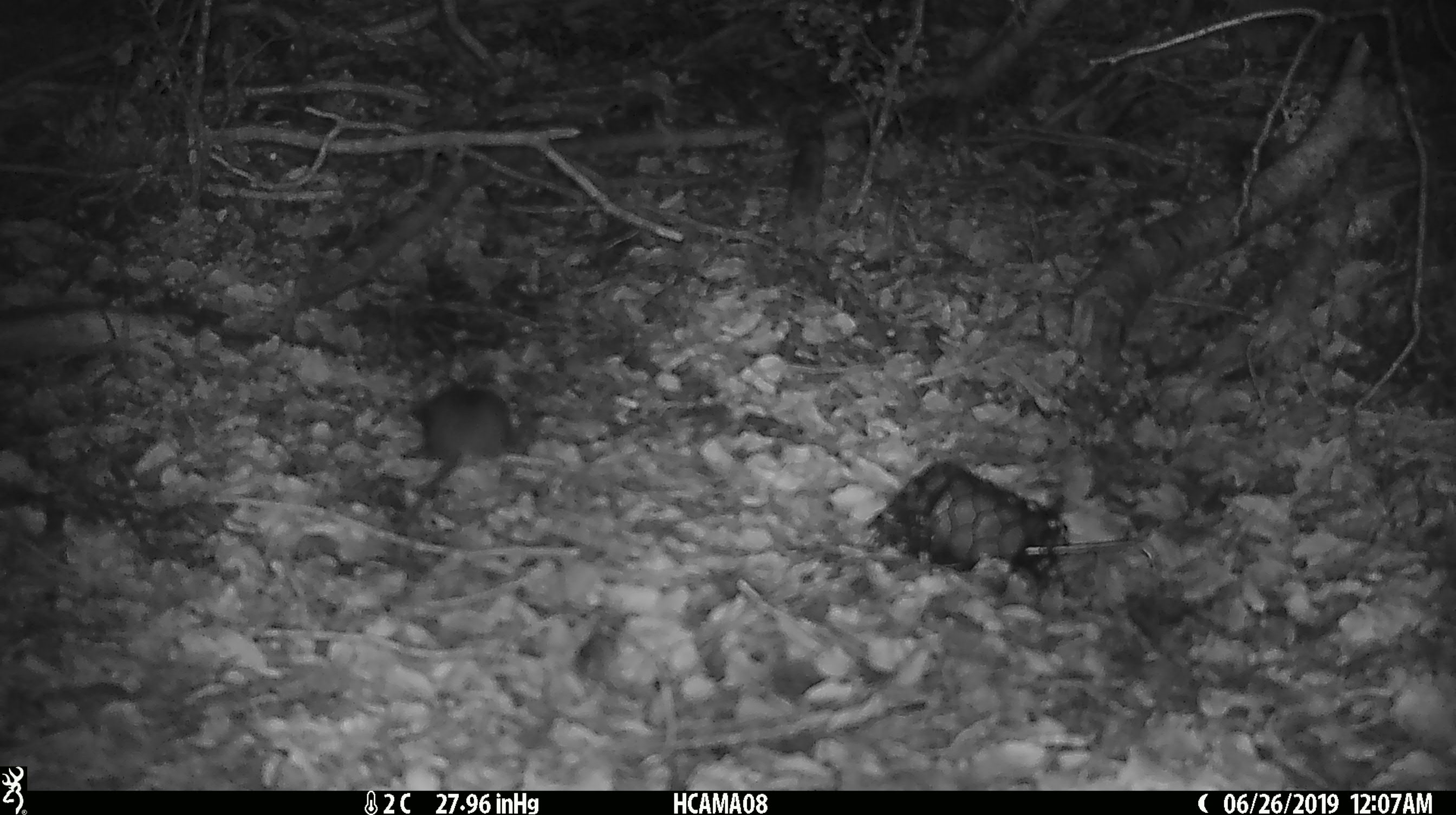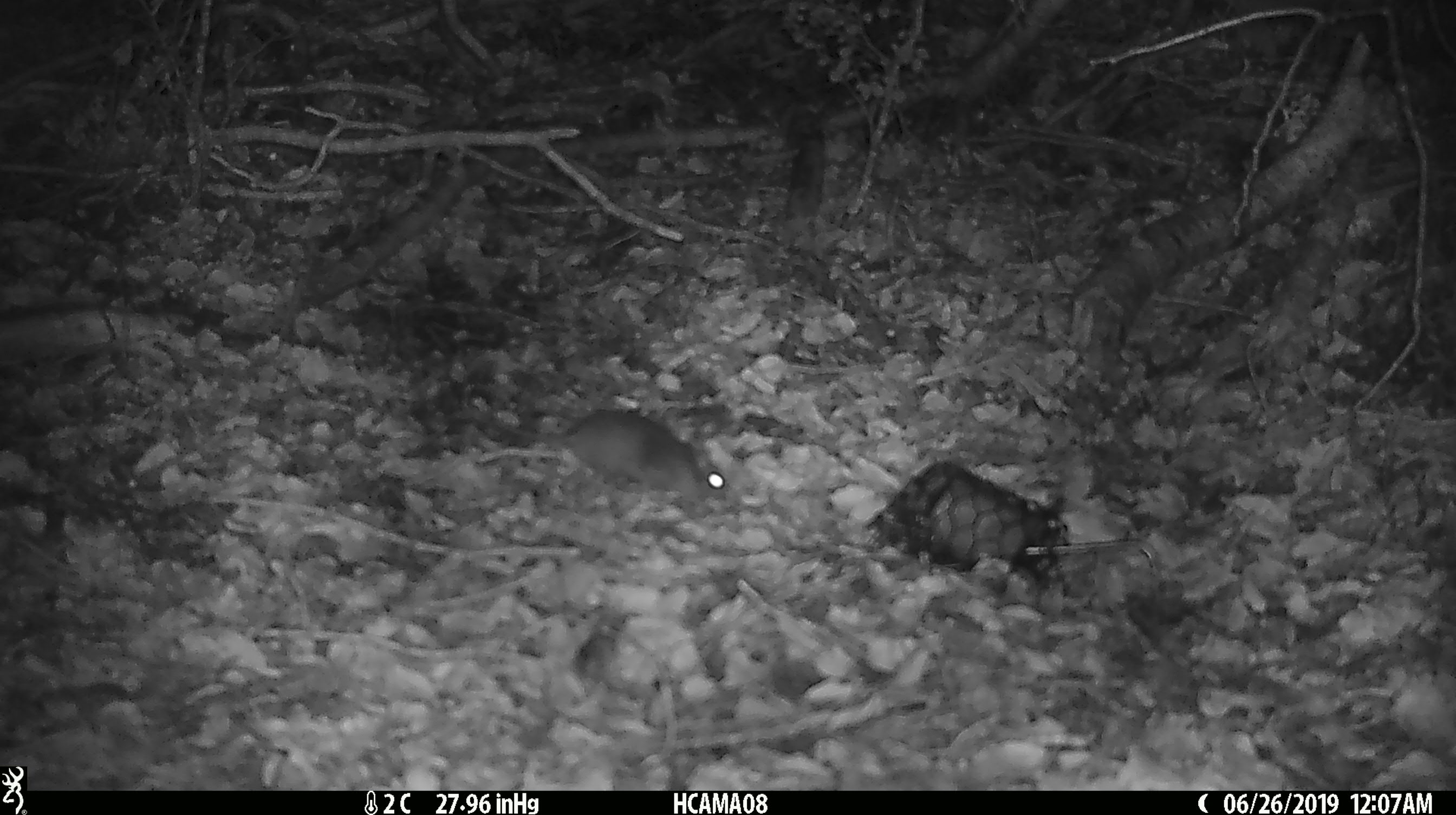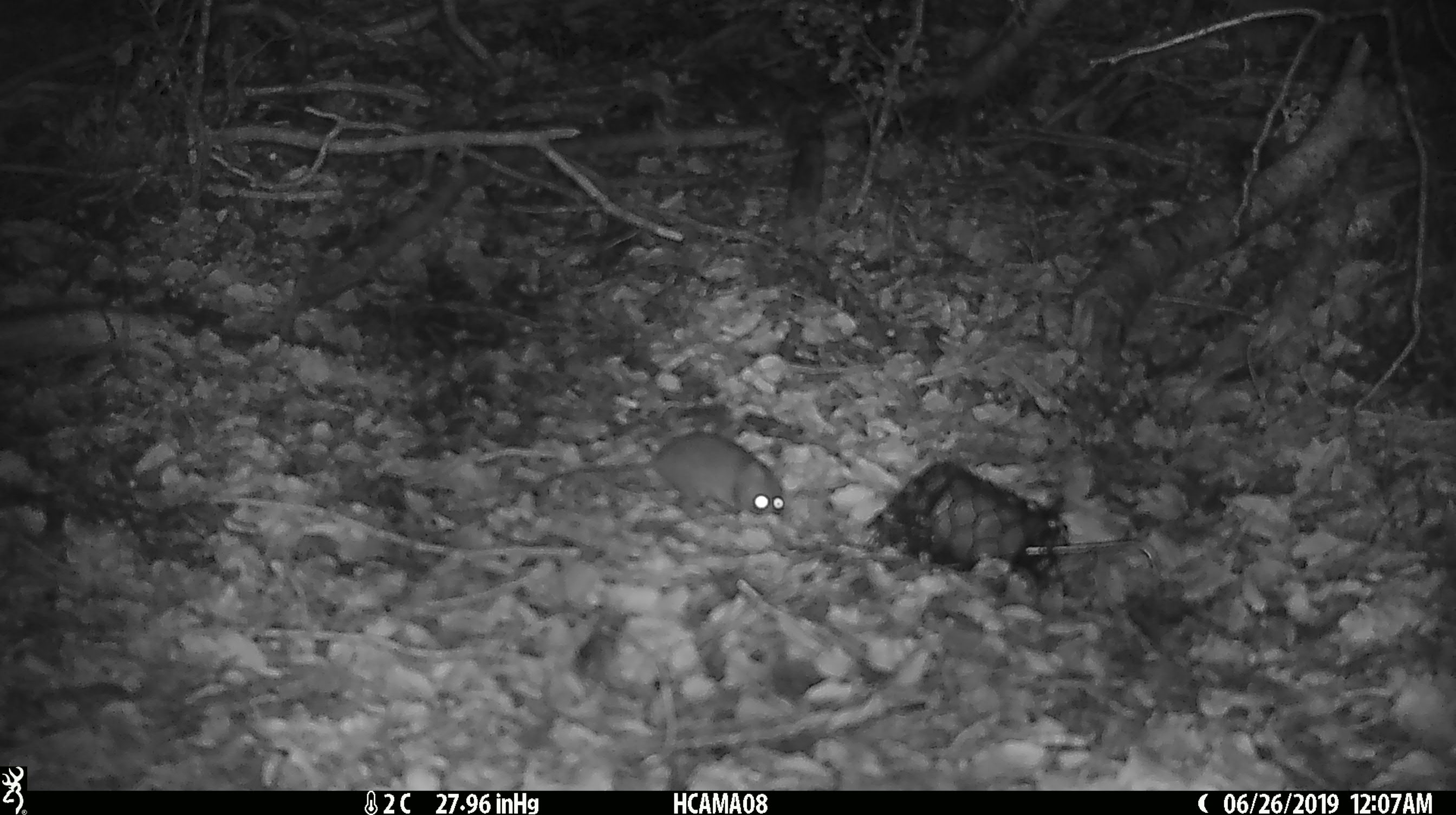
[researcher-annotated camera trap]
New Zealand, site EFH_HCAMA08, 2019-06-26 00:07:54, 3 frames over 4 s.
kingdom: Animalia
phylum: Chordata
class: Mammalia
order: Rodentia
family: Muridae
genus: Mus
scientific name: Mus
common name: mouse